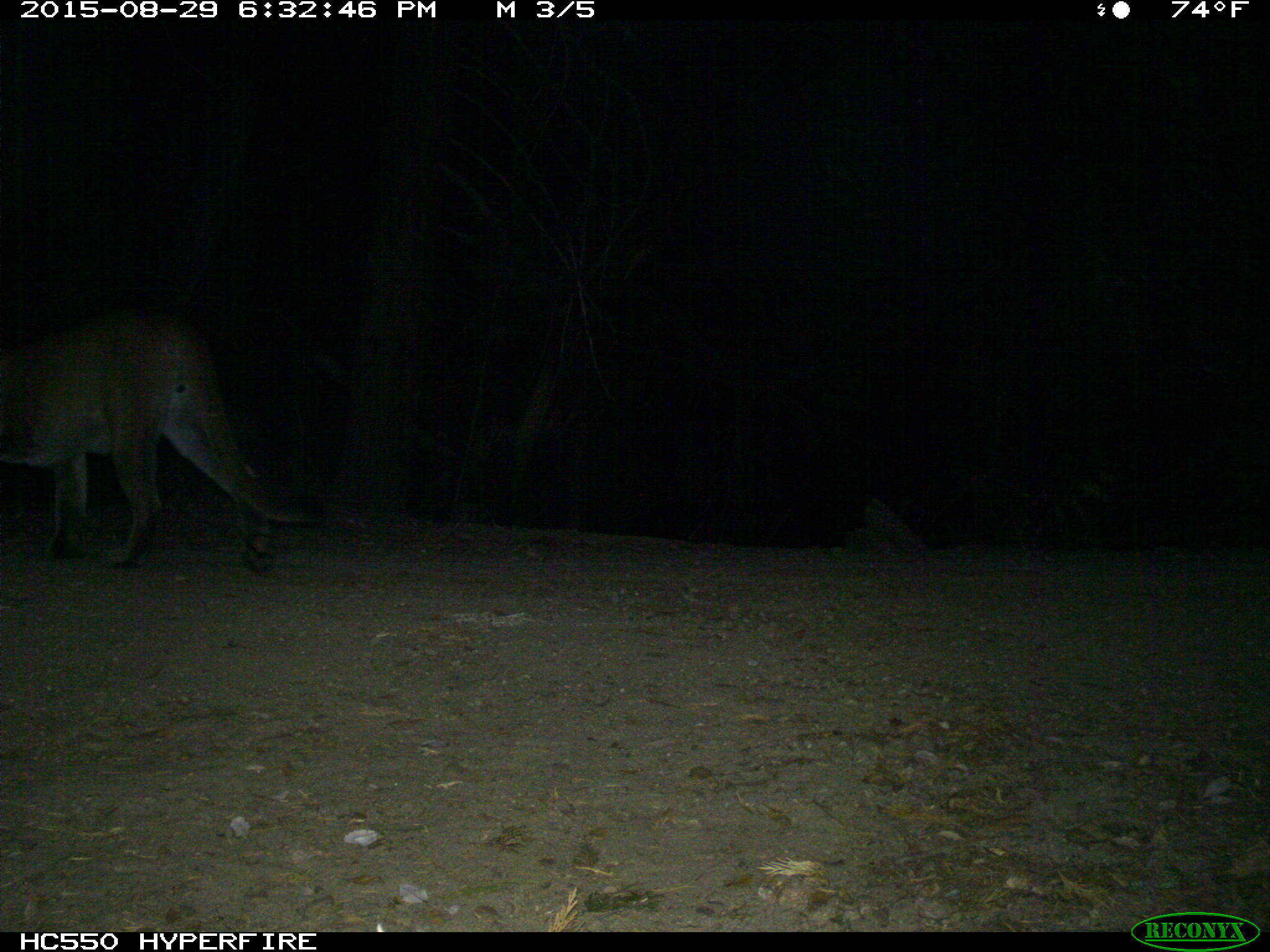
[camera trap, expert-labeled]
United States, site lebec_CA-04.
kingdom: Animalia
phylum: Chordata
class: Mammalia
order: Carnivora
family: Felidae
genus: Puma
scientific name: Puma concolor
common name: mountain lion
Puma concolor (mountain lion).